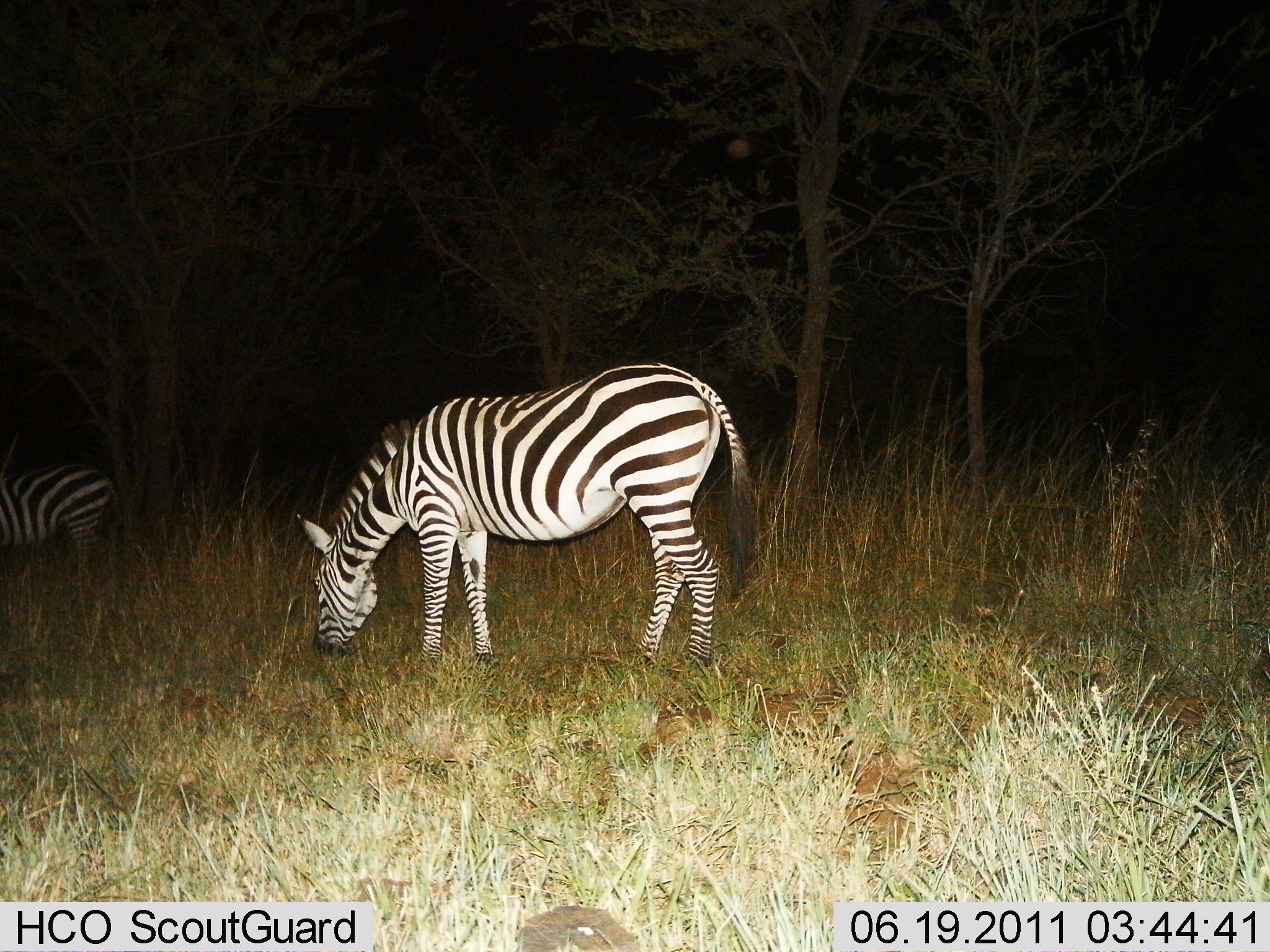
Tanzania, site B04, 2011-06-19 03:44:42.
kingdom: Animalia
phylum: Chordata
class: Mammalia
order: Perissodactyla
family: Equidae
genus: Equus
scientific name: Equus quagga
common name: plains zebra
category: zebra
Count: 2.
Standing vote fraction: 45%.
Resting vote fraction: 0%.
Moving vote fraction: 0%.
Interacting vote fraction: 0%.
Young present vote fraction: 0%.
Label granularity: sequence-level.